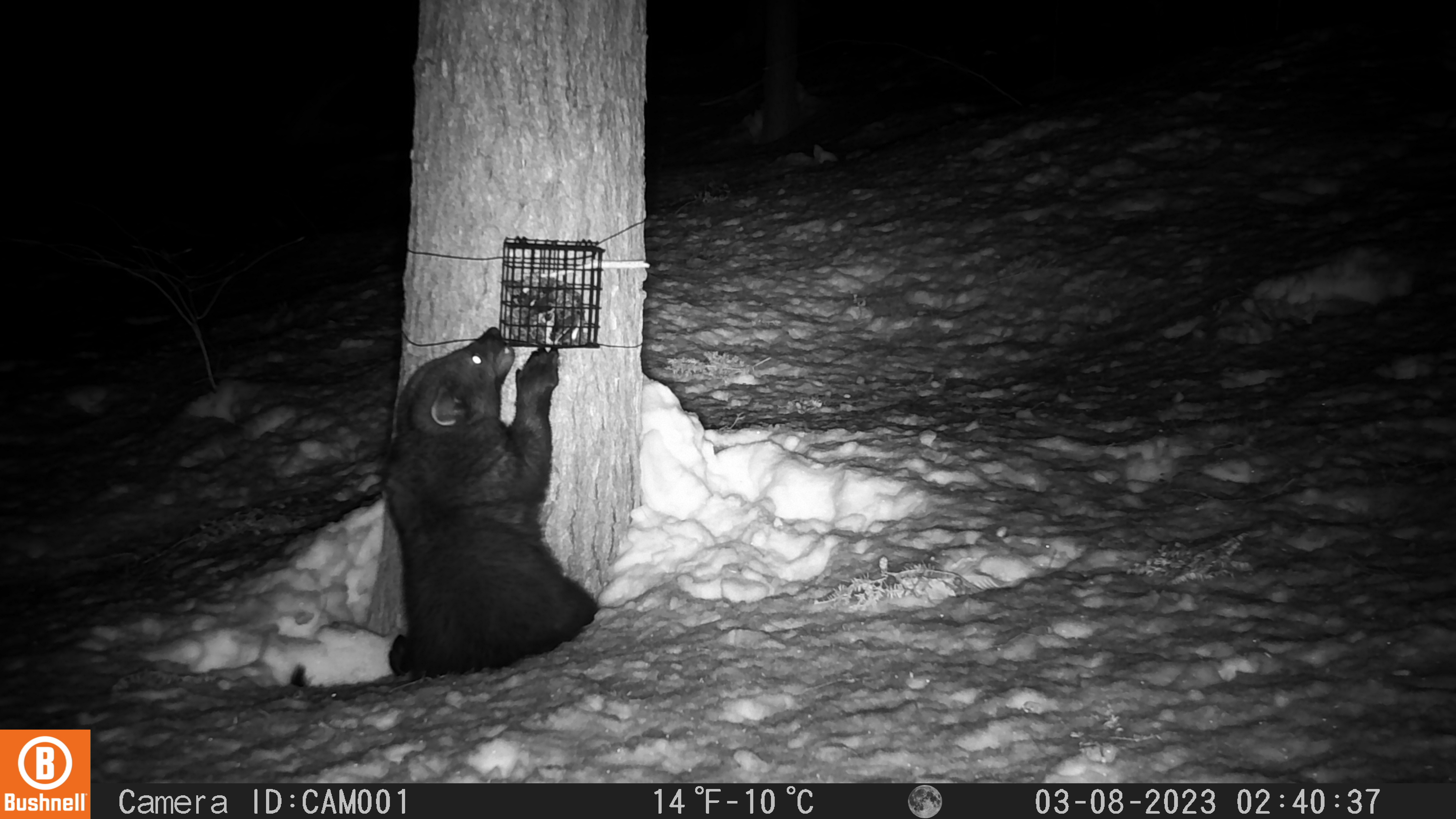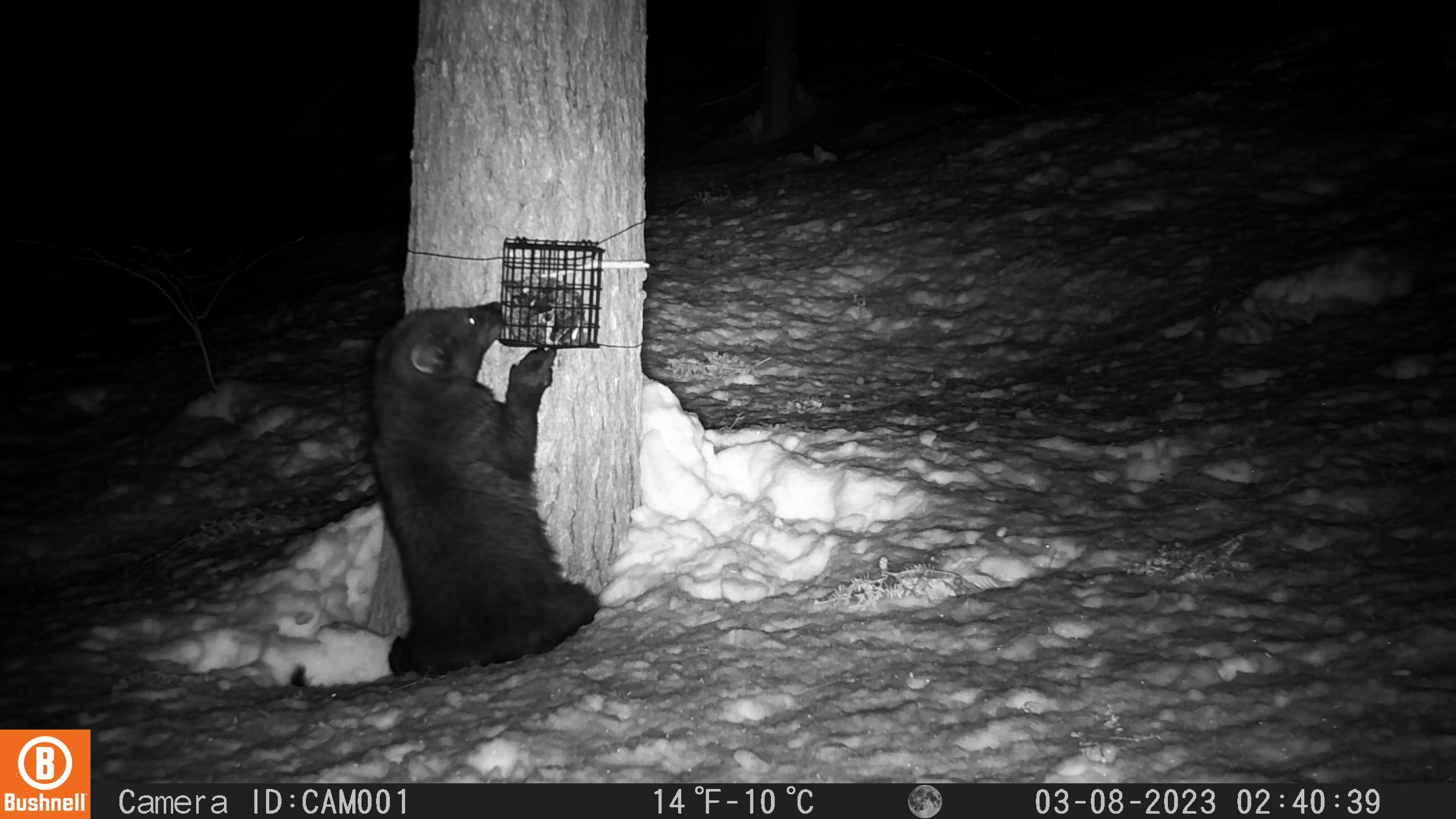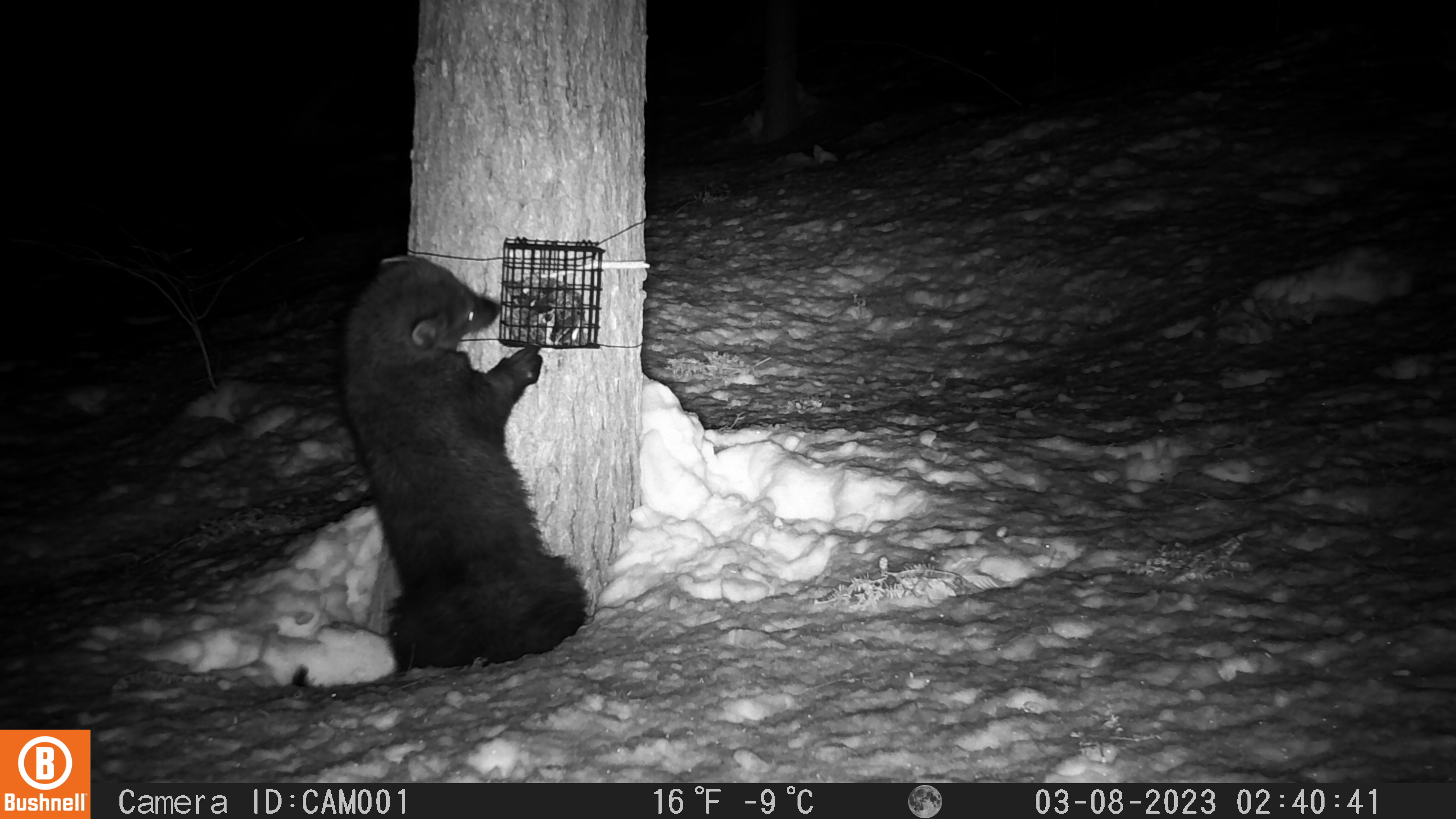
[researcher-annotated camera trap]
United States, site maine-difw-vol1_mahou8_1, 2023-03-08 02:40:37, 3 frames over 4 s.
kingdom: Animalia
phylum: Chordata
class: Mammalia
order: Carnivora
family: Mustelidae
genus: Pekania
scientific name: Pekania pennanti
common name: fisher